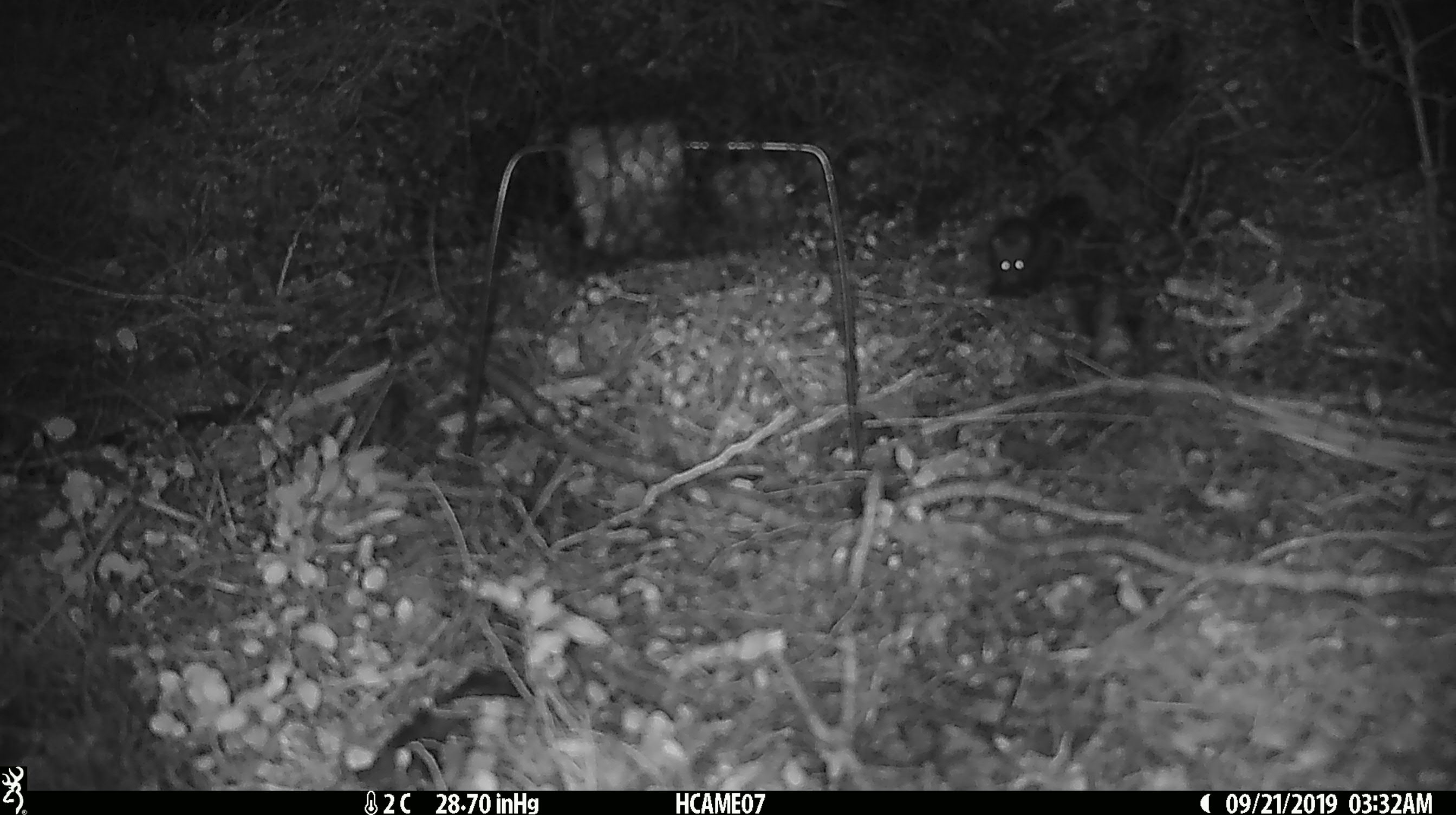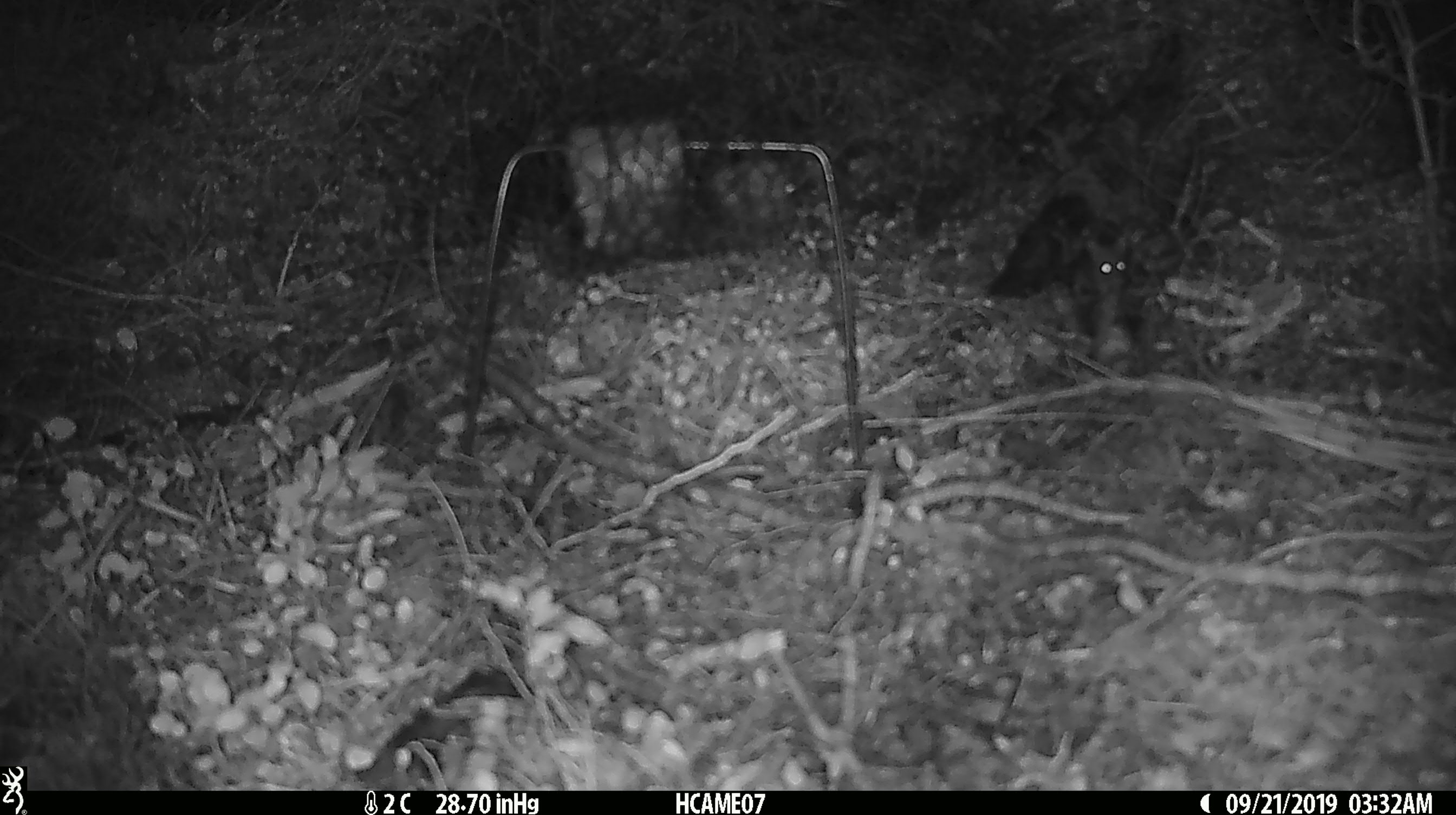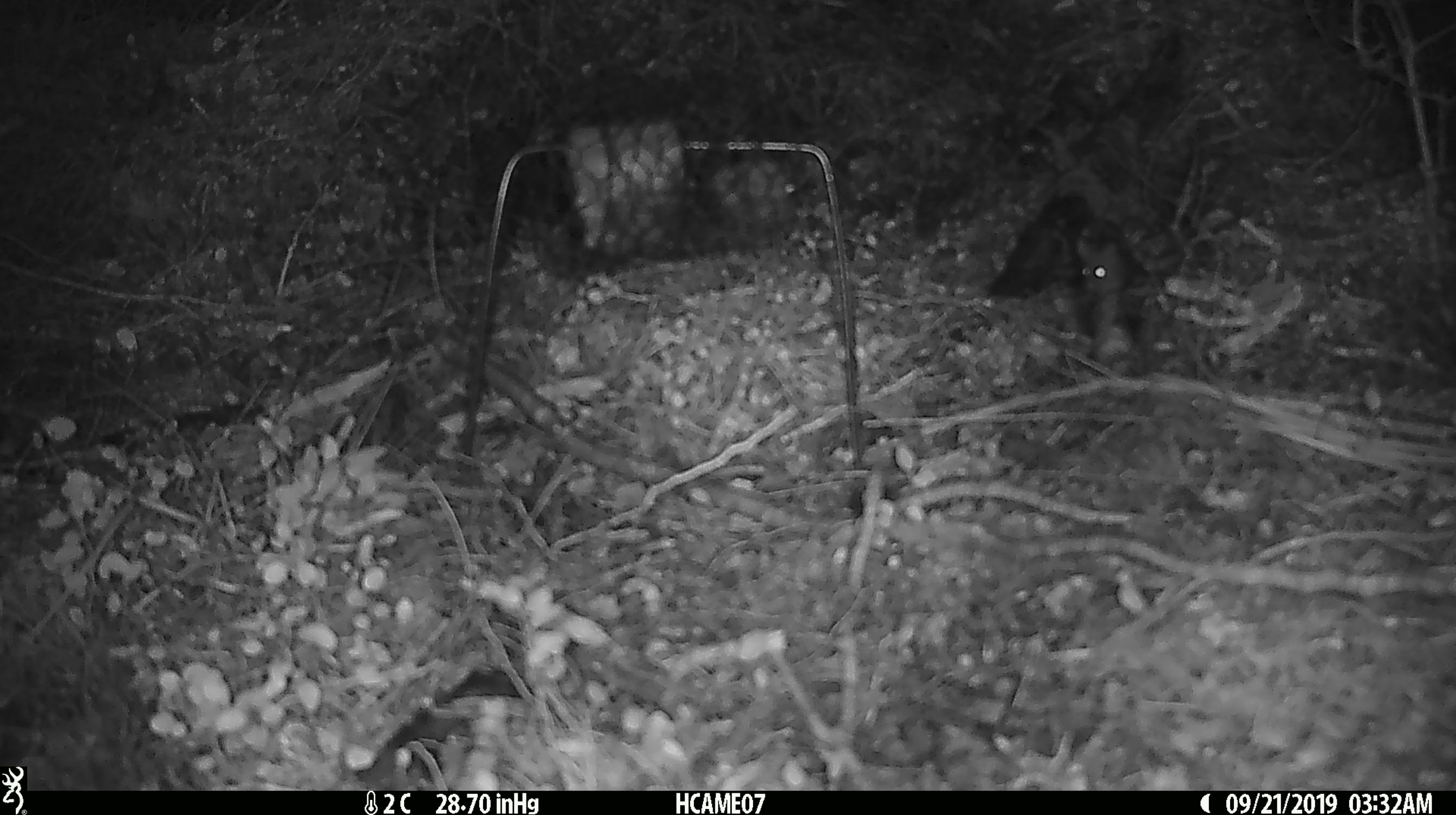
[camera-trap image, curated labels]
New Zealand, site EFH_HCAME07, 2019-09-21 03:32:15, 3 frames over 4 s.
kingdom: Animalia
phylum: Chordata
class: Mammalia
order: Rodentia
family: Muridae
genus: Mus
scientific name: Mus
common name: mouse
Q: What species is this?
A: Mouse (Mus).